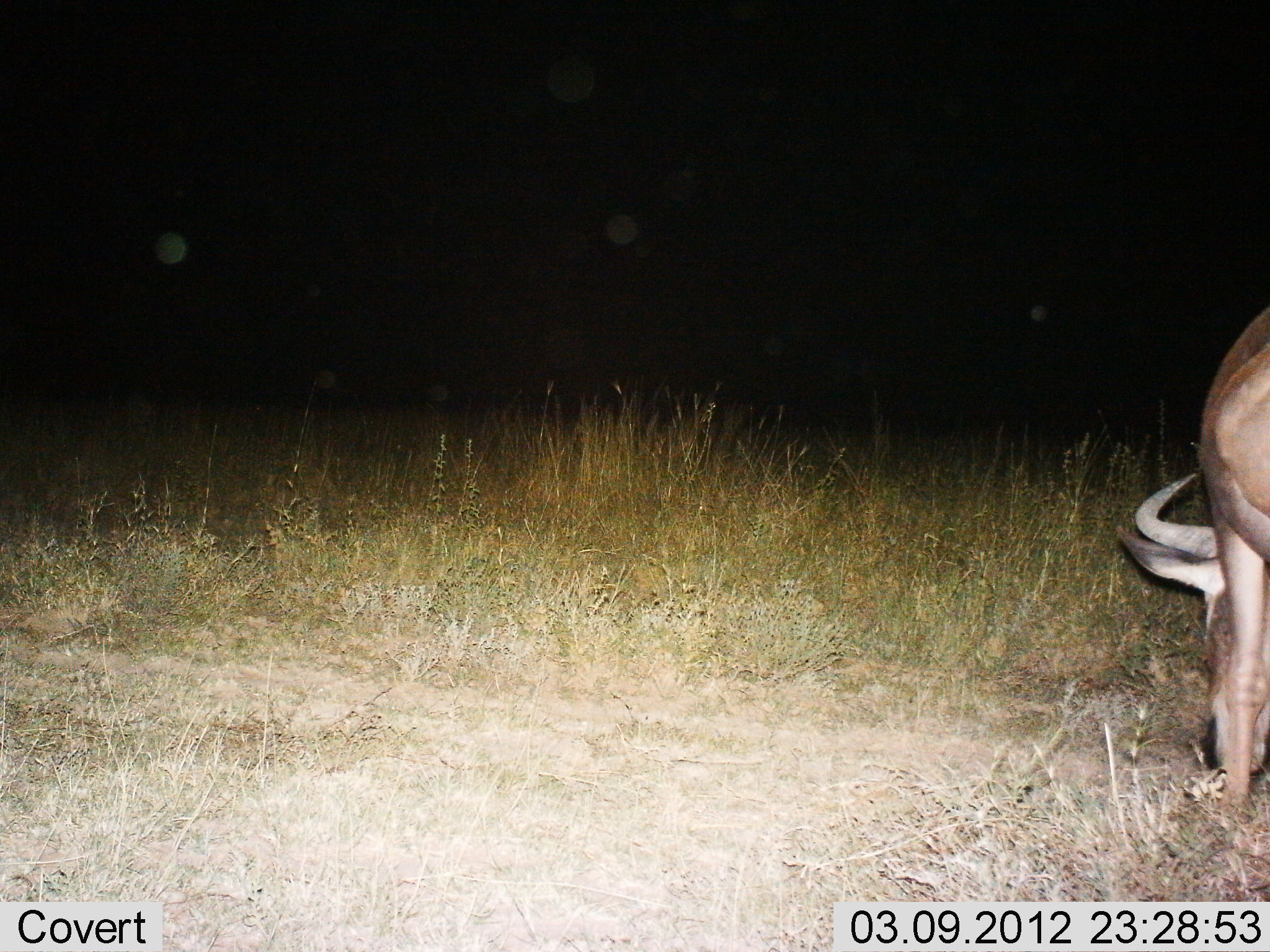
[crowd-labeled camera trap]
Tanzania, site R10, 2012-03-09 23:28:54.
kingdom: Animalia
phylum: Chordata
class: Mammalia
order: Artiodactyla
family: Bovidae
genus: Connochaetes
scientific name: Connochaetes taurinus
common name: blue wildebeest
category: wildebeest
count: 1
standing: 27%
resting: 0%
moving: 0%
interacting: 0%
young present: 0%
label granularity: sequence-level